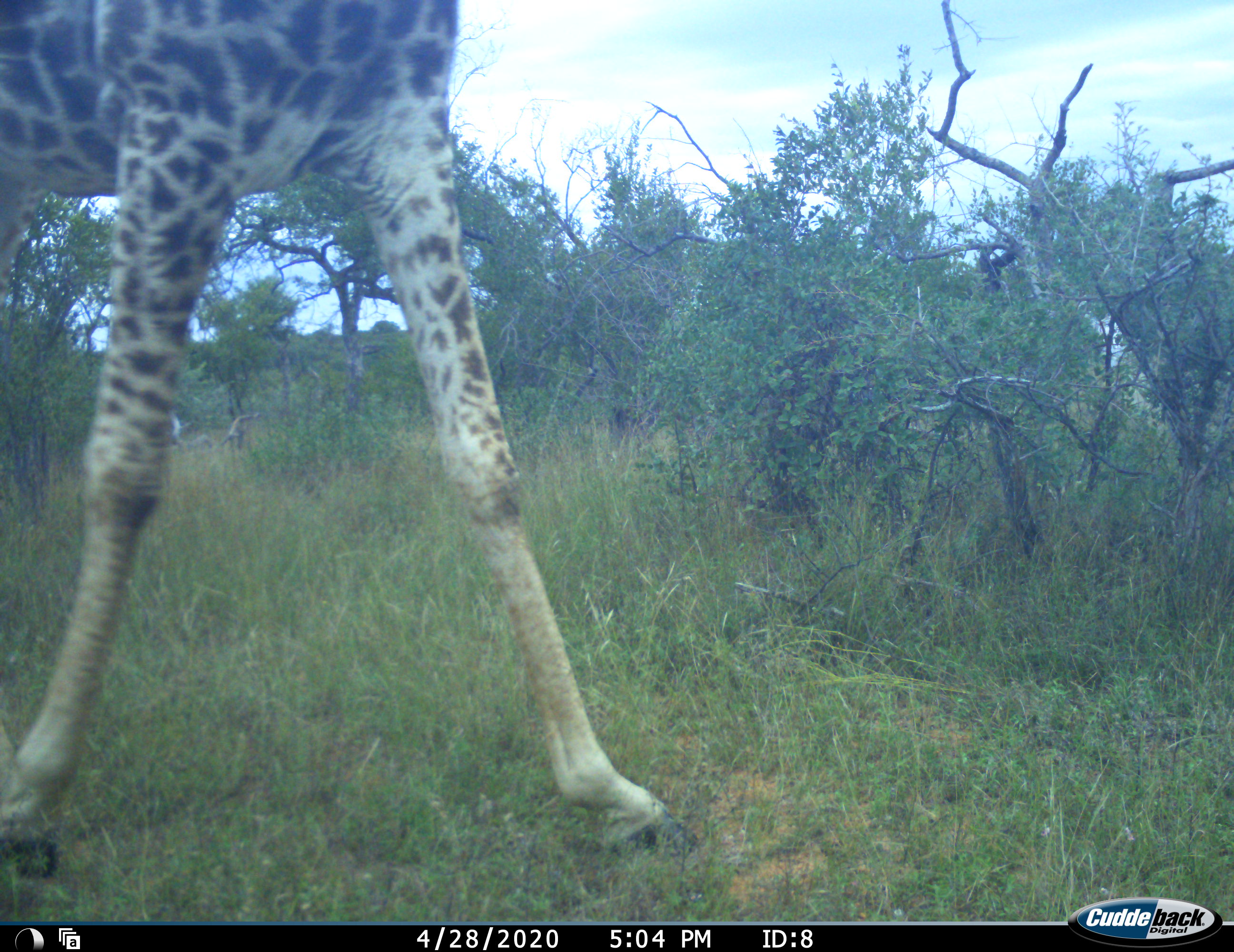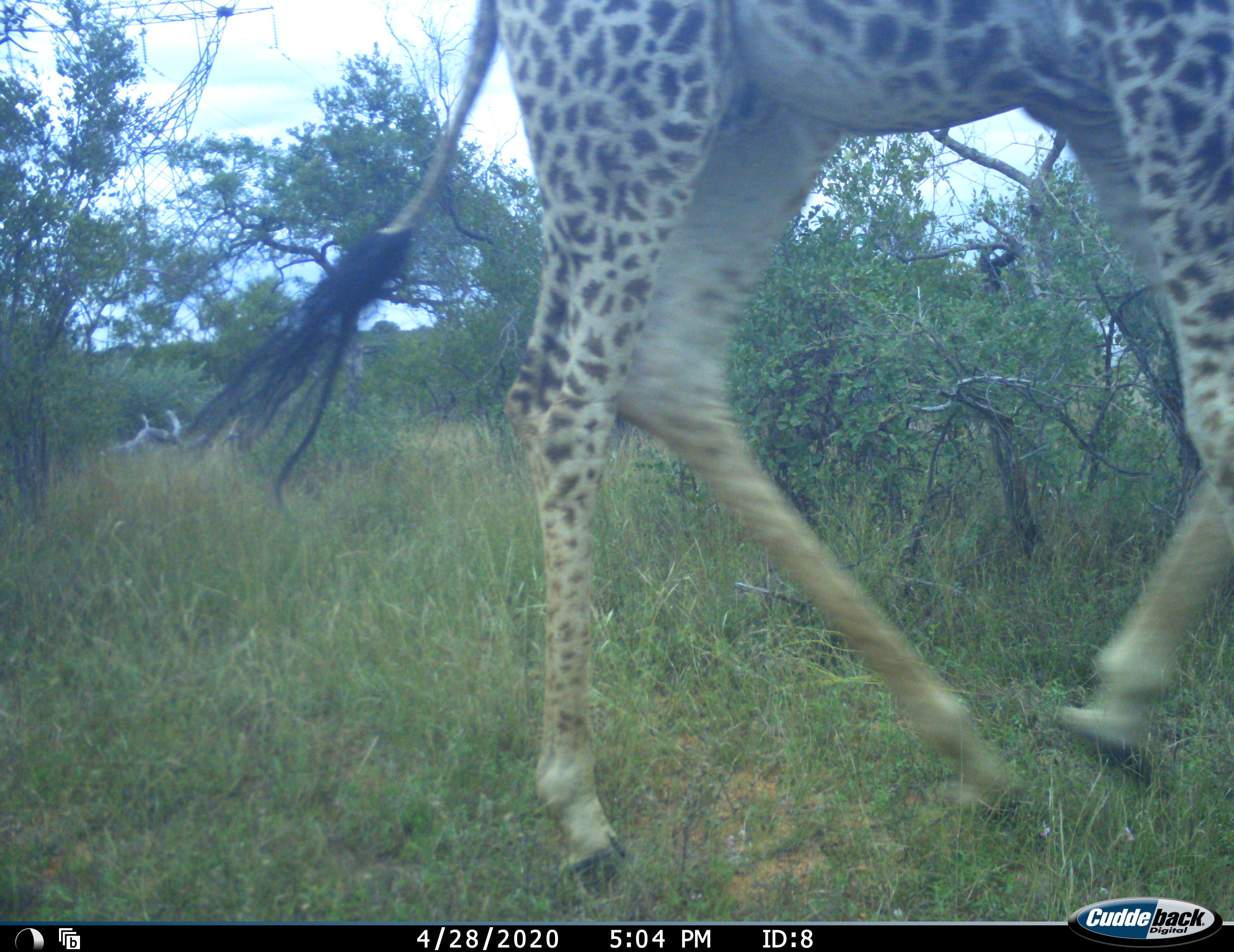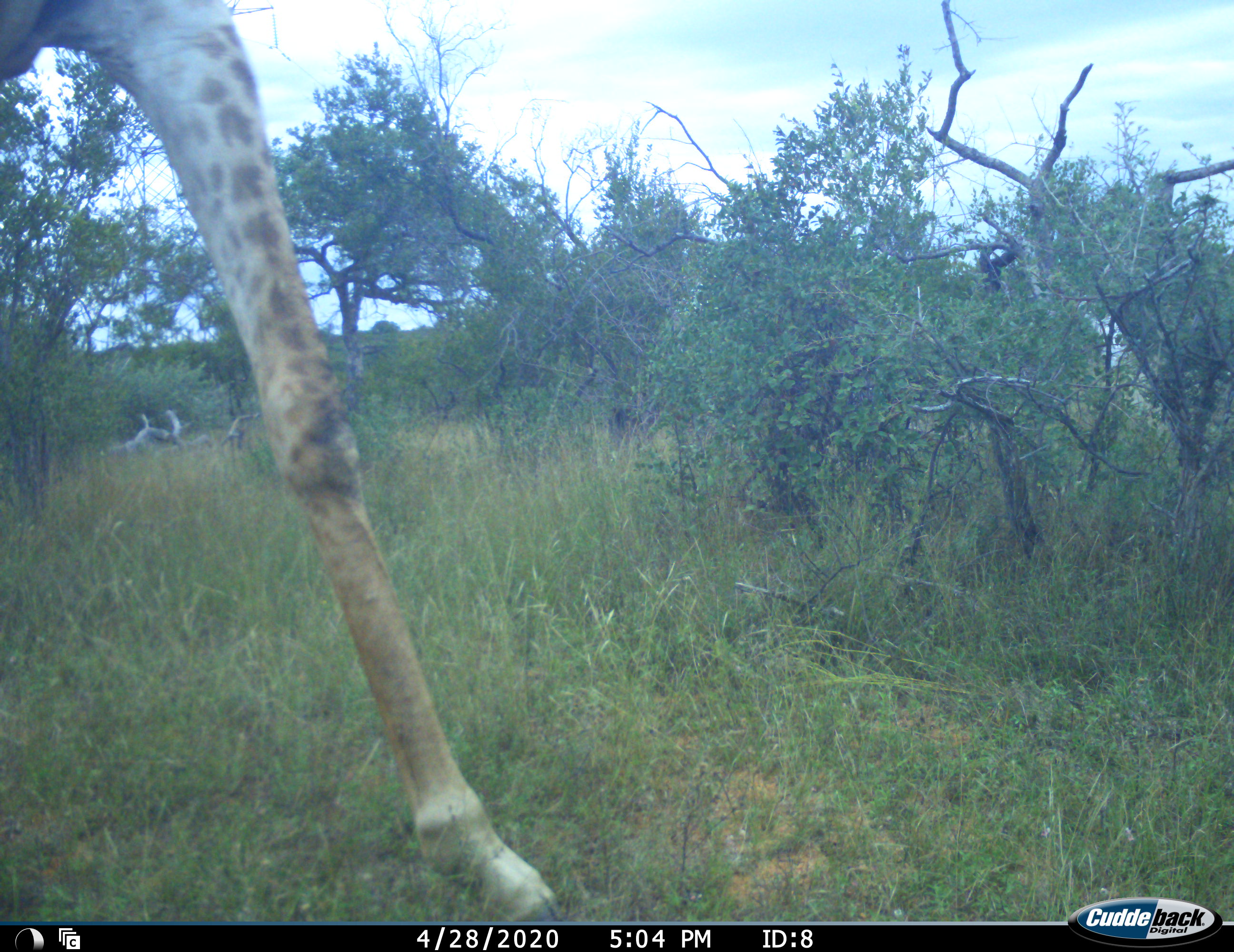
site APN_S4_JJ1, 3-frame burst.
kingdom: Animalia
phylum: Chordata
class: Mammalia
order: Artiodactyla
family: Giraffidae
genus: Giraffa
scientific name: Giraffa camelopardalis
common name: giraffe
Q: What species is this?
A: Giraffe (Giraffa camelopardalis).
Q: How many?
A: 1.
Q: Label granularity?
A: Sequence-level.